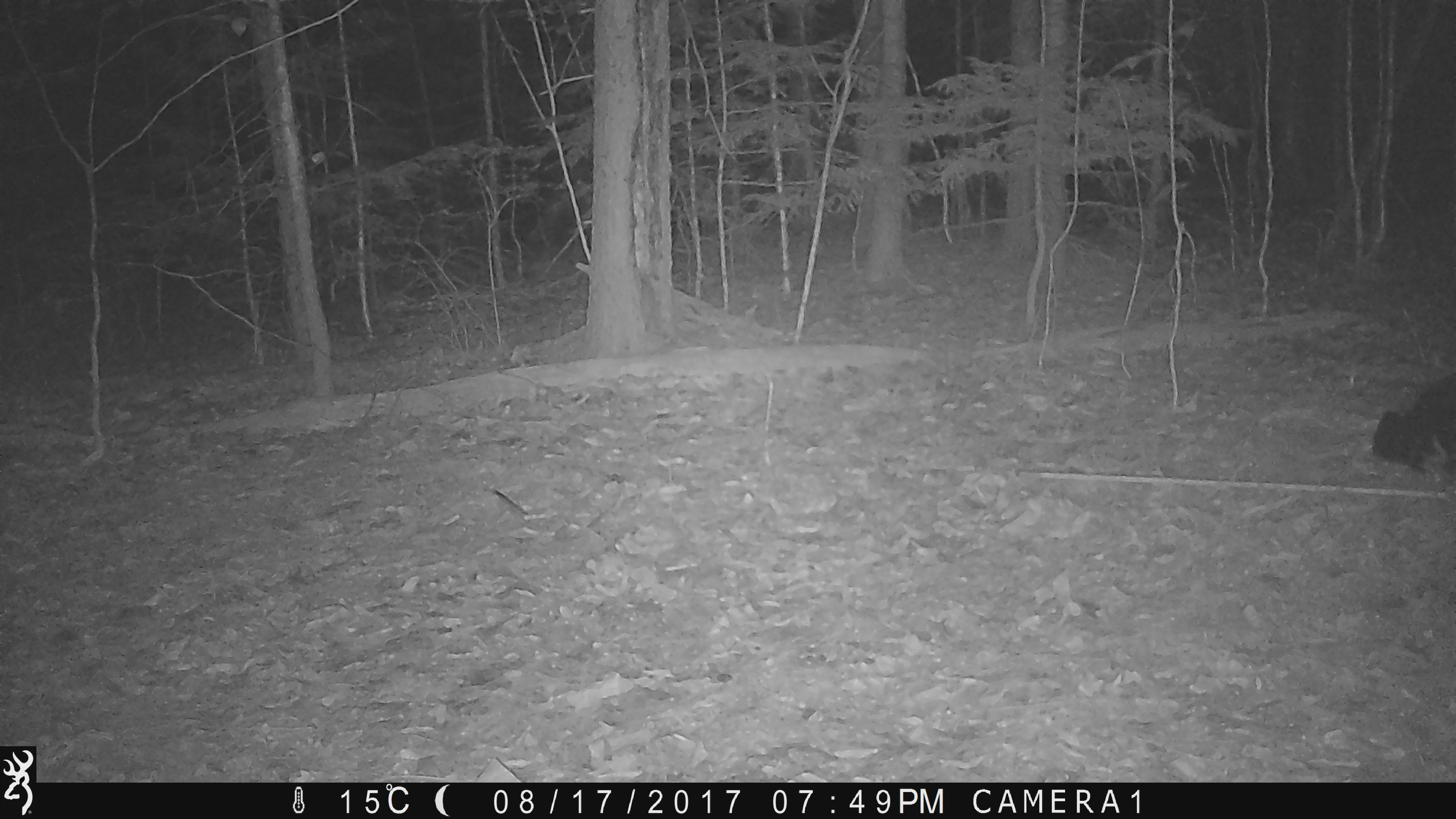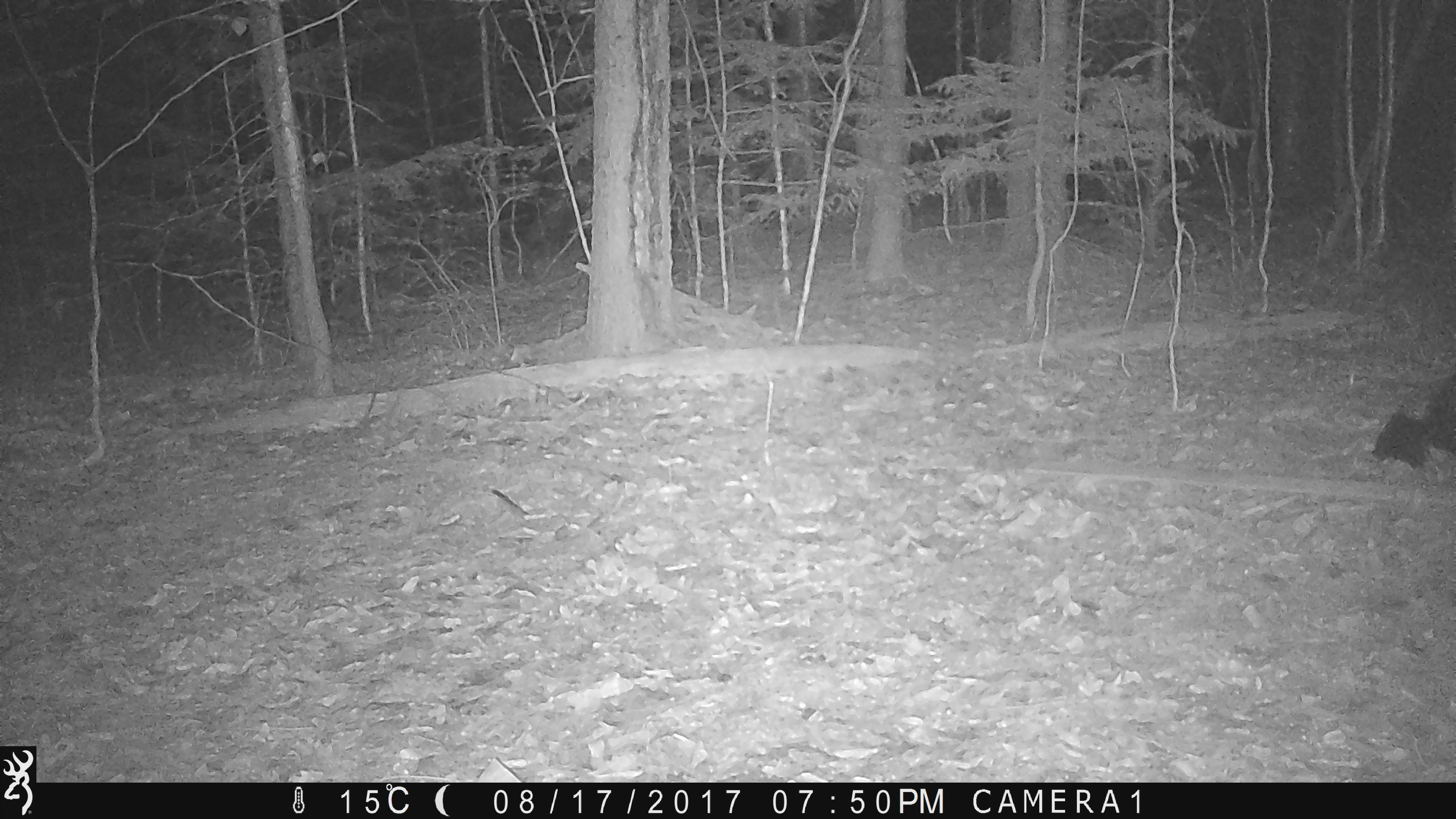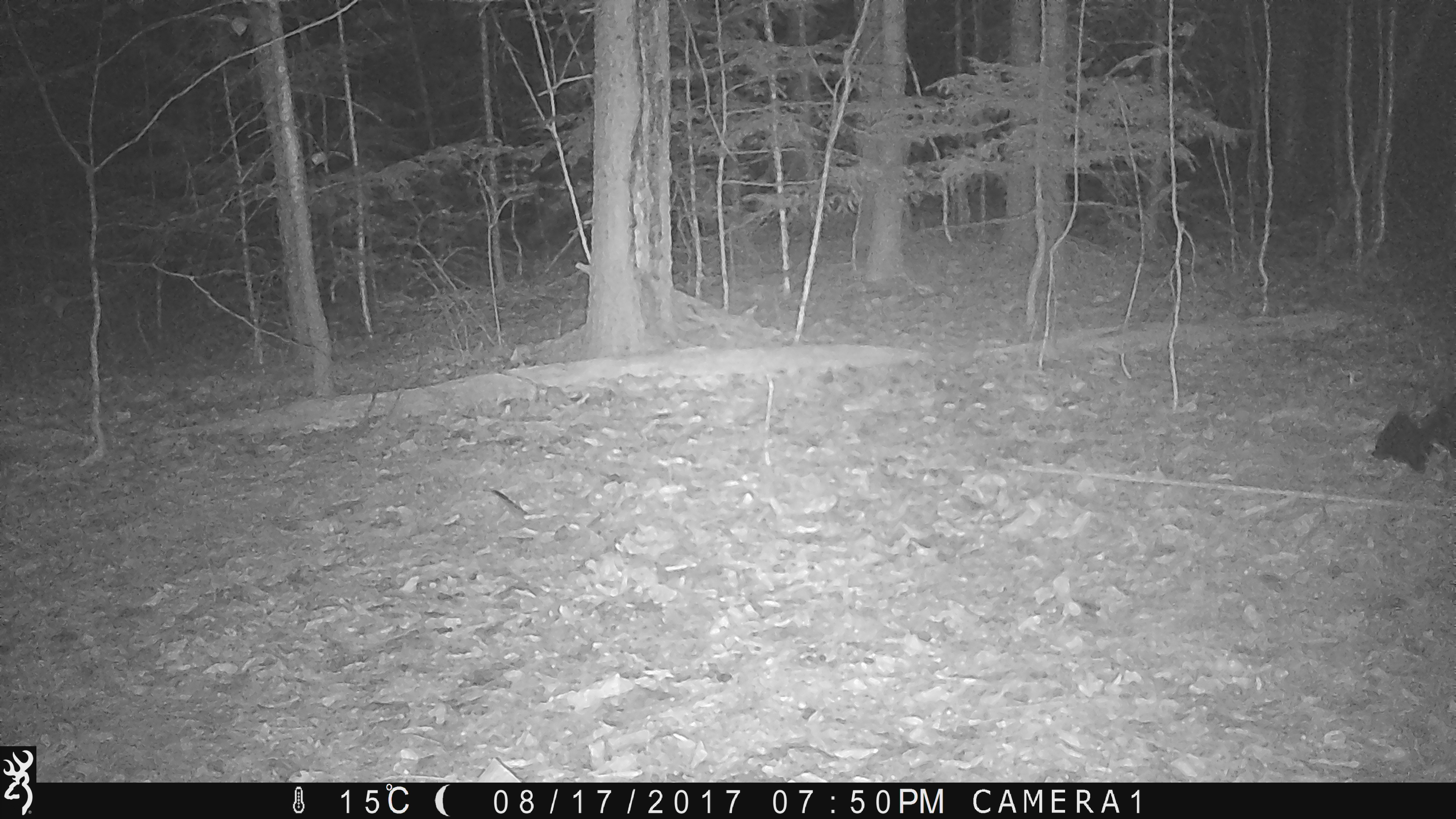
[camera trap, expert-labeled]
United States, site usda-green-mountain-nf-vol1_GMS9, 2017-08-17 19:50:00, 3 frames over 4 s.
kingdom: Animalia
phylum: Chordata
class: Mammalia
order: Carnivora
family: Ursidae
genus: Ursus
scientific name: Ursus americanus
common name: black bear